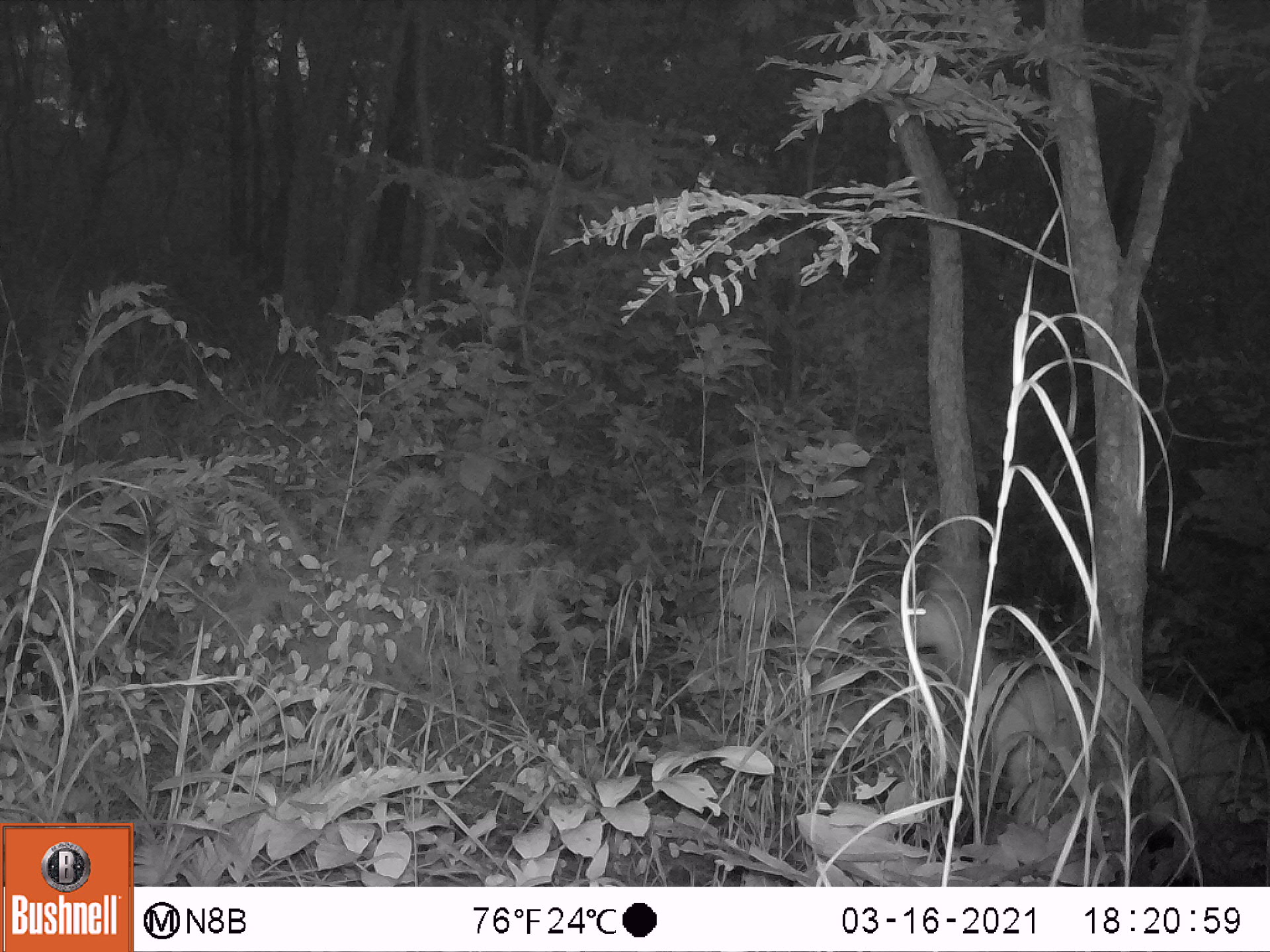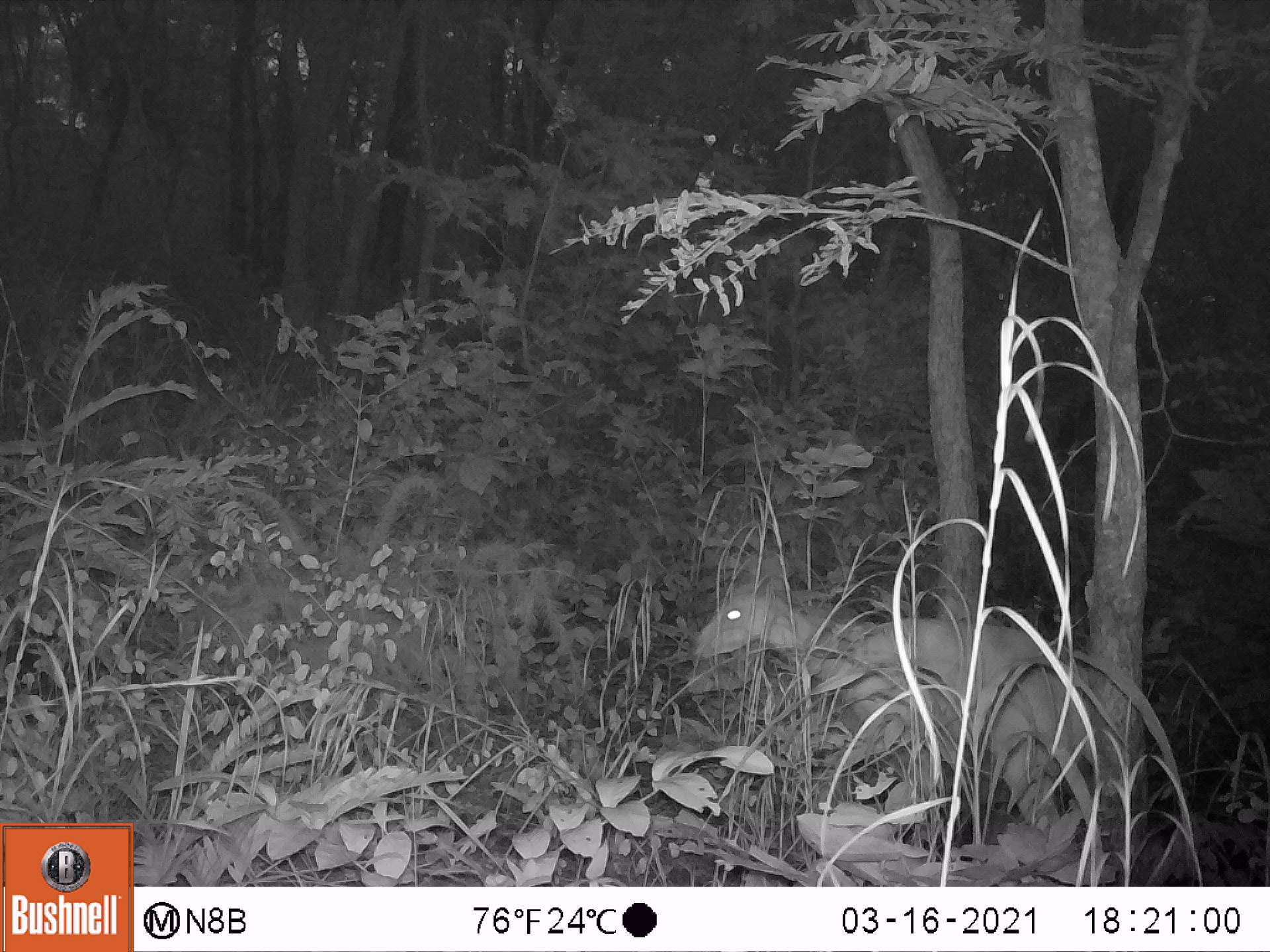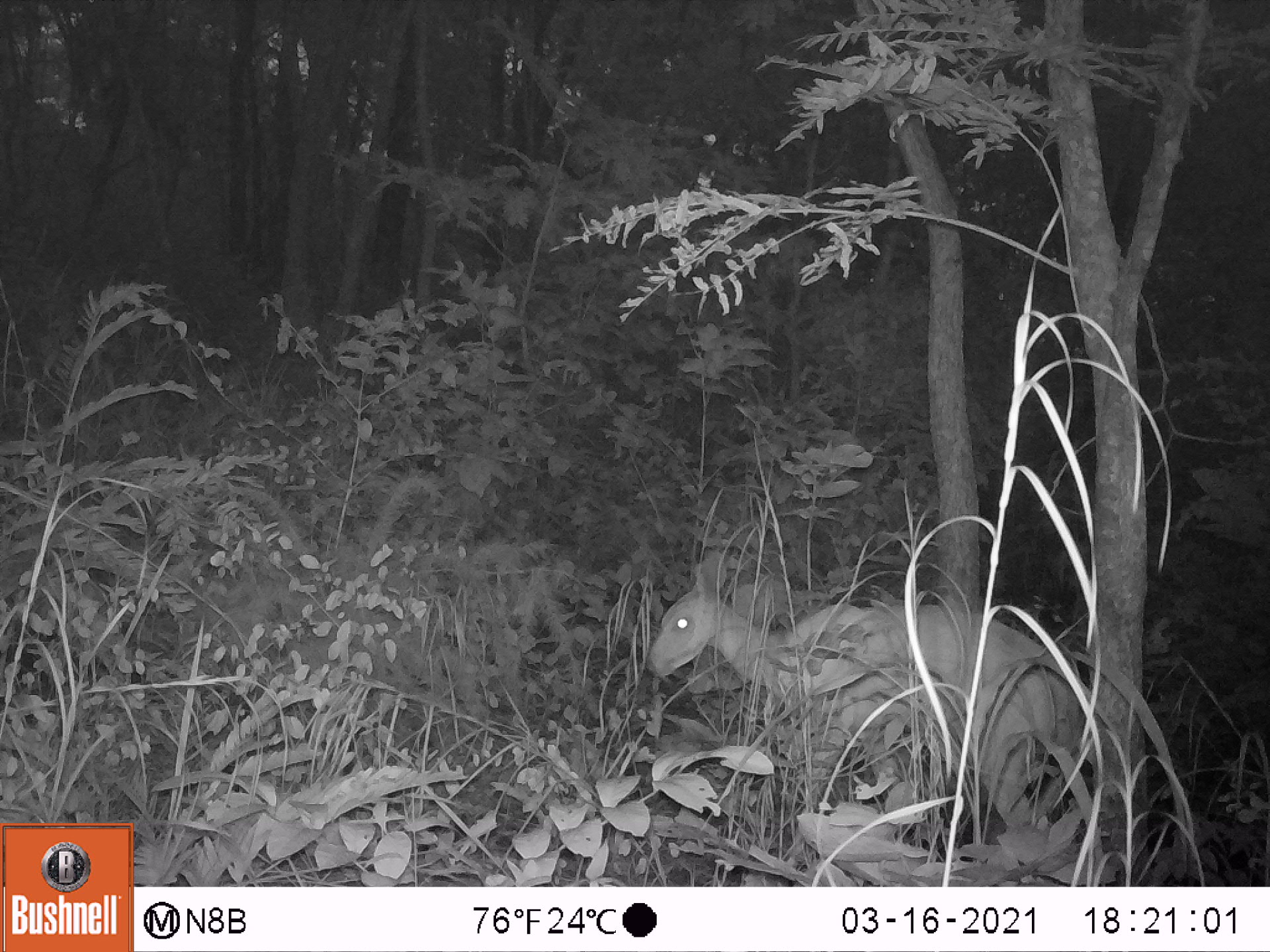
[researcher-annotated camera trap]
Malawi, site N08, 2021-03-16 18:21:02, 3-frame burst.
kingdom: Animalia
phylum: Chordata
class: Mammalia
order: Artiodactyla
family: Bovidae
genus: Tragelaphus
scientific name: Tragelaphus sylvaticus sylvaticus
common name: cape bushbuck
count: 1